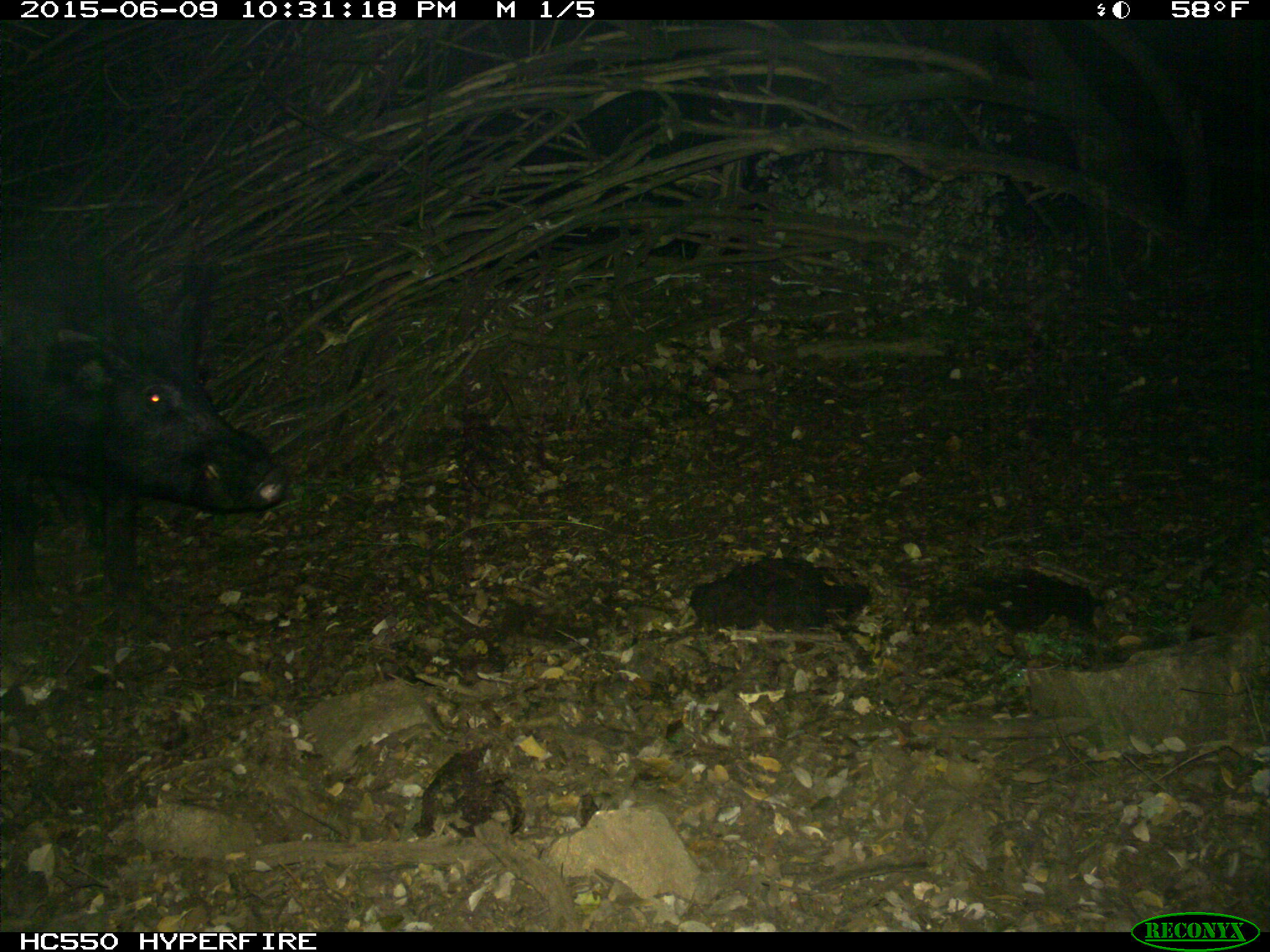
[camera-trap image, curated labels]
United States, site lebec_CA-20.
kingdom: Animalia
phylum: Chordata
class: Mammalia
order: Artiodactyla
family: Suidae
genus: Sus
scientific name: Sus scrofa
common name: wild boar